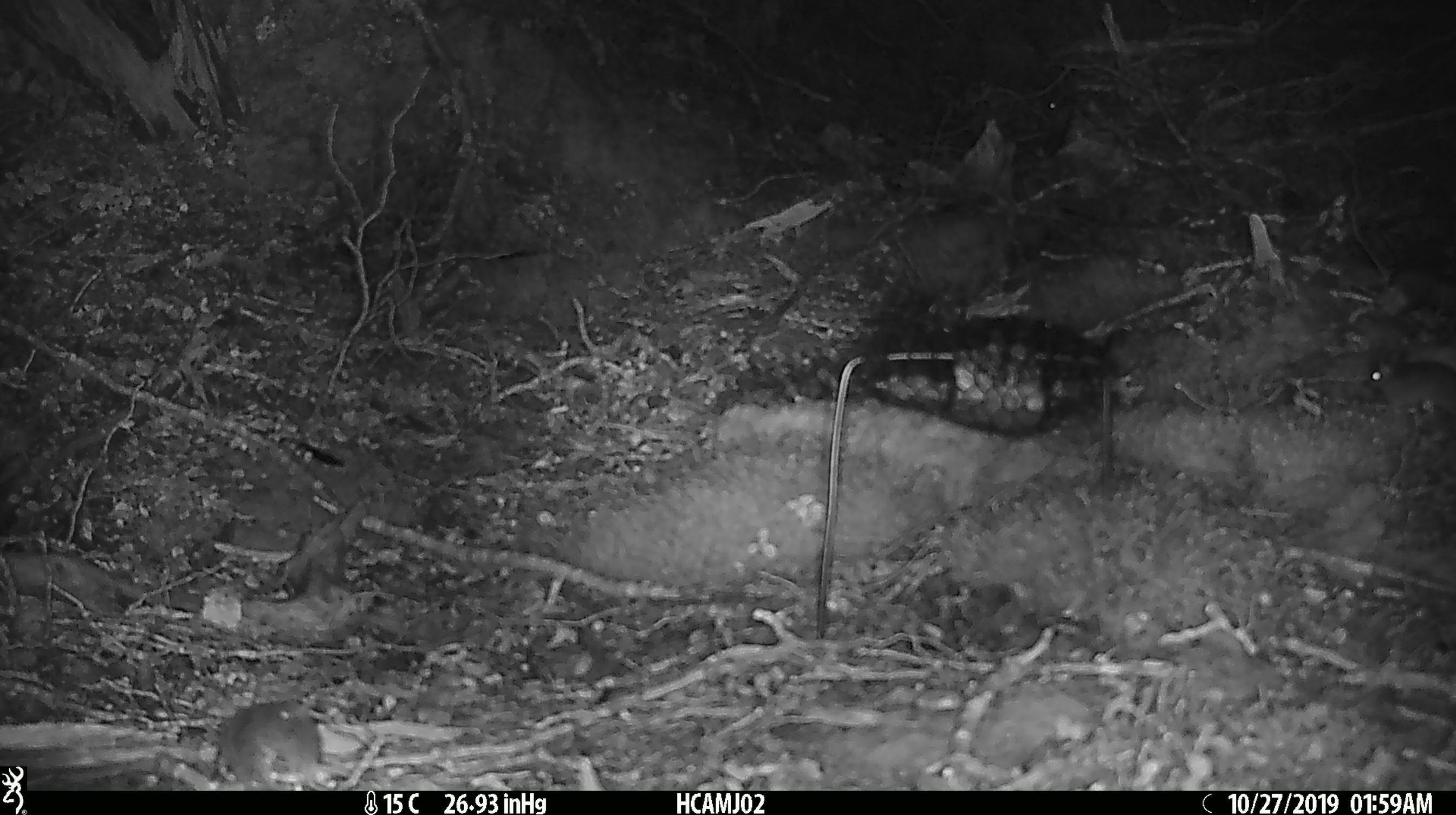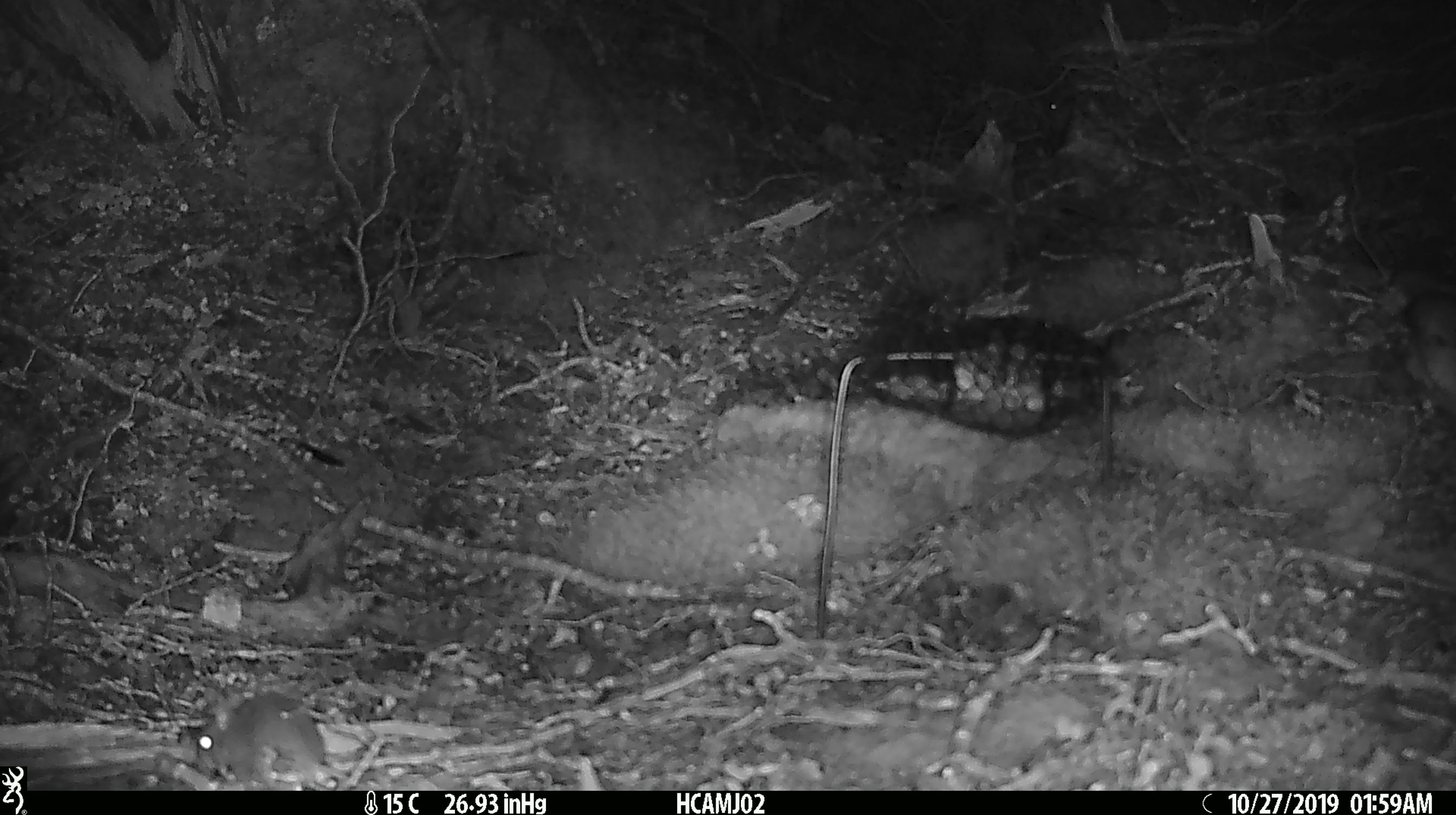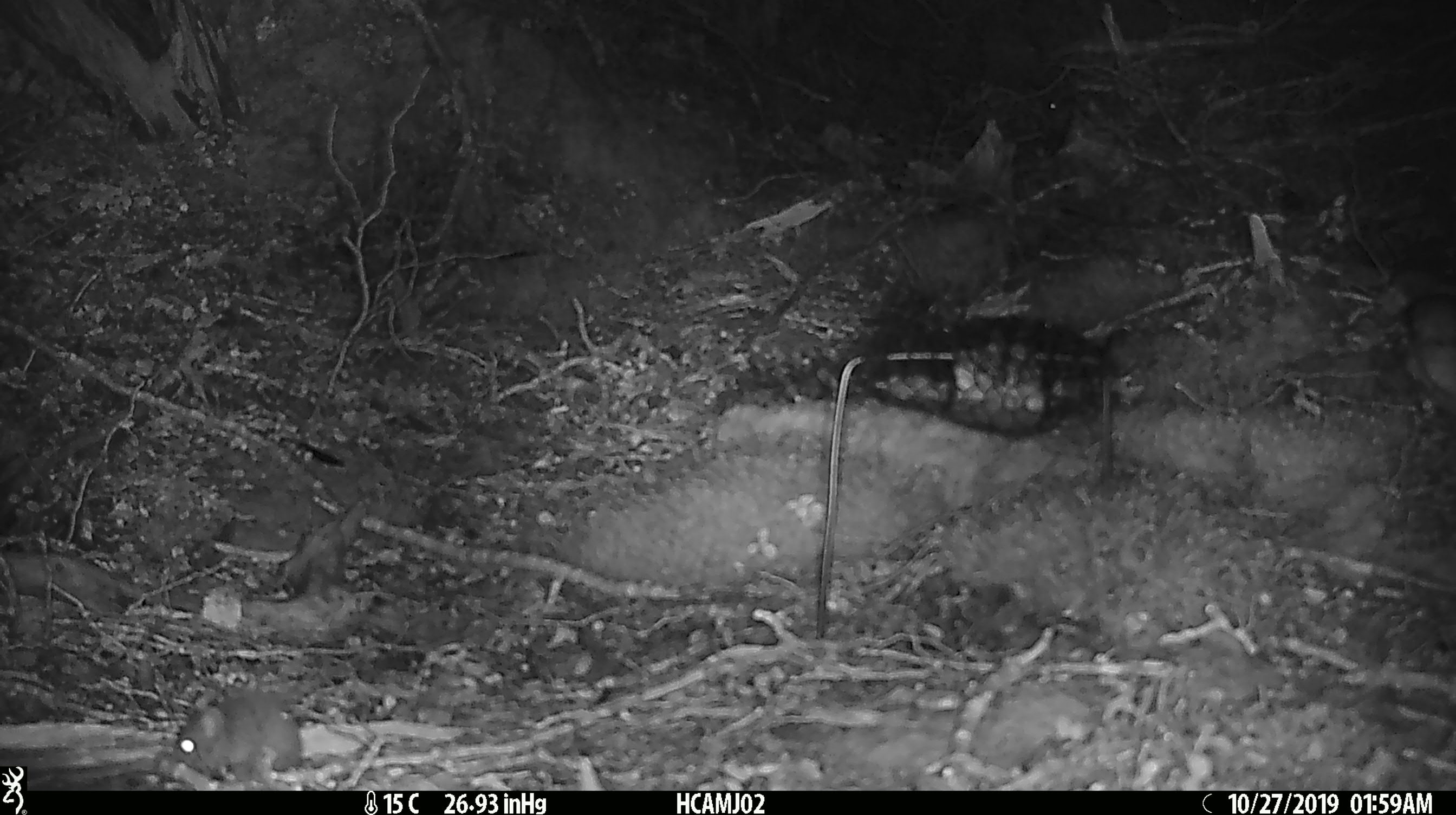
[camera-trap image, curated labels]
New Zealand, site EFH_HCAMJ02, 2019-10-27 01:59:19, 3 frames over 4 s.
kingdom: Animalia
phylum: Chordata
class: Mammalia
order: Rodentia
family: Muridae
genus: Mus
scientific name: Mus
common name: mouse